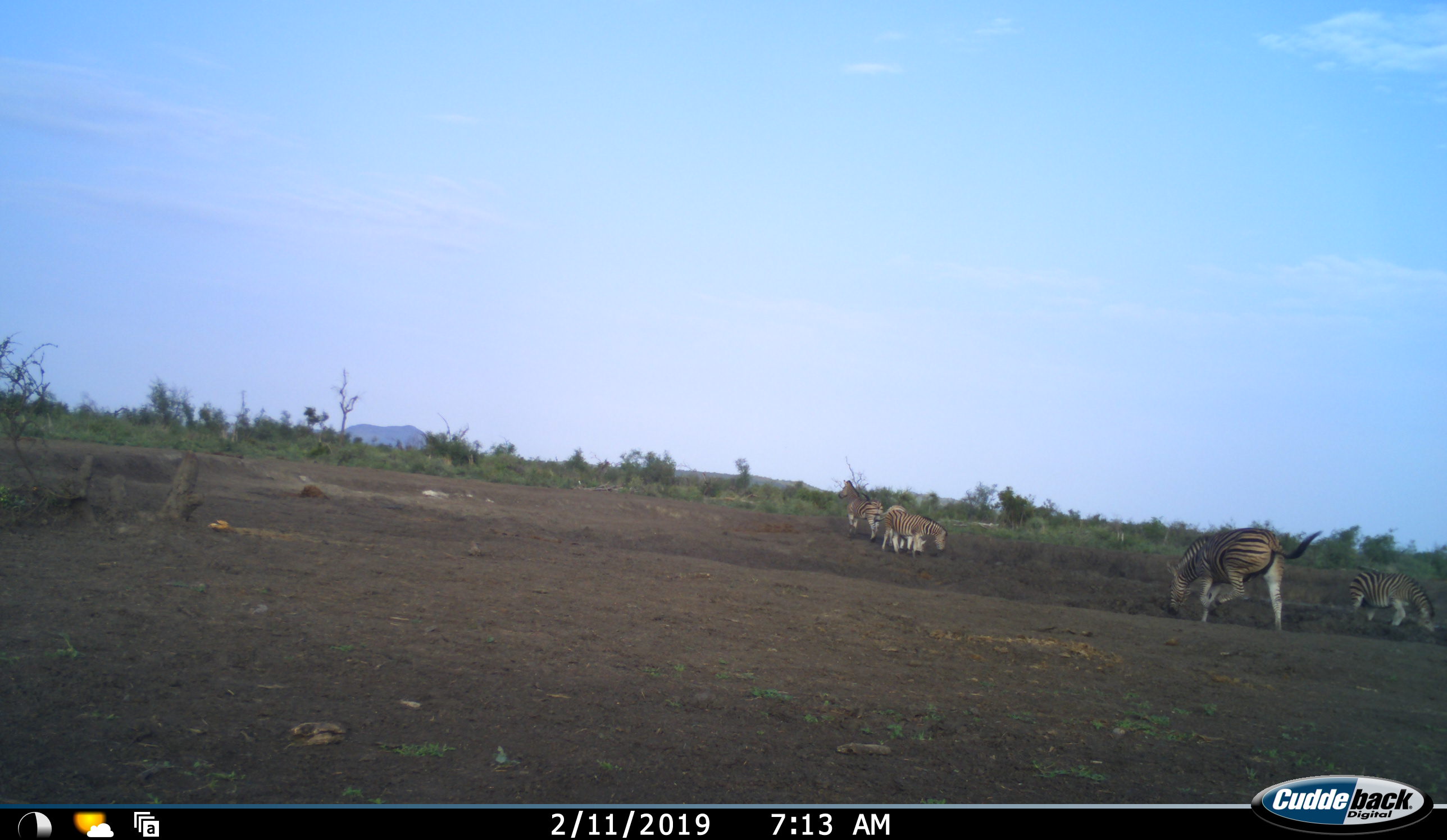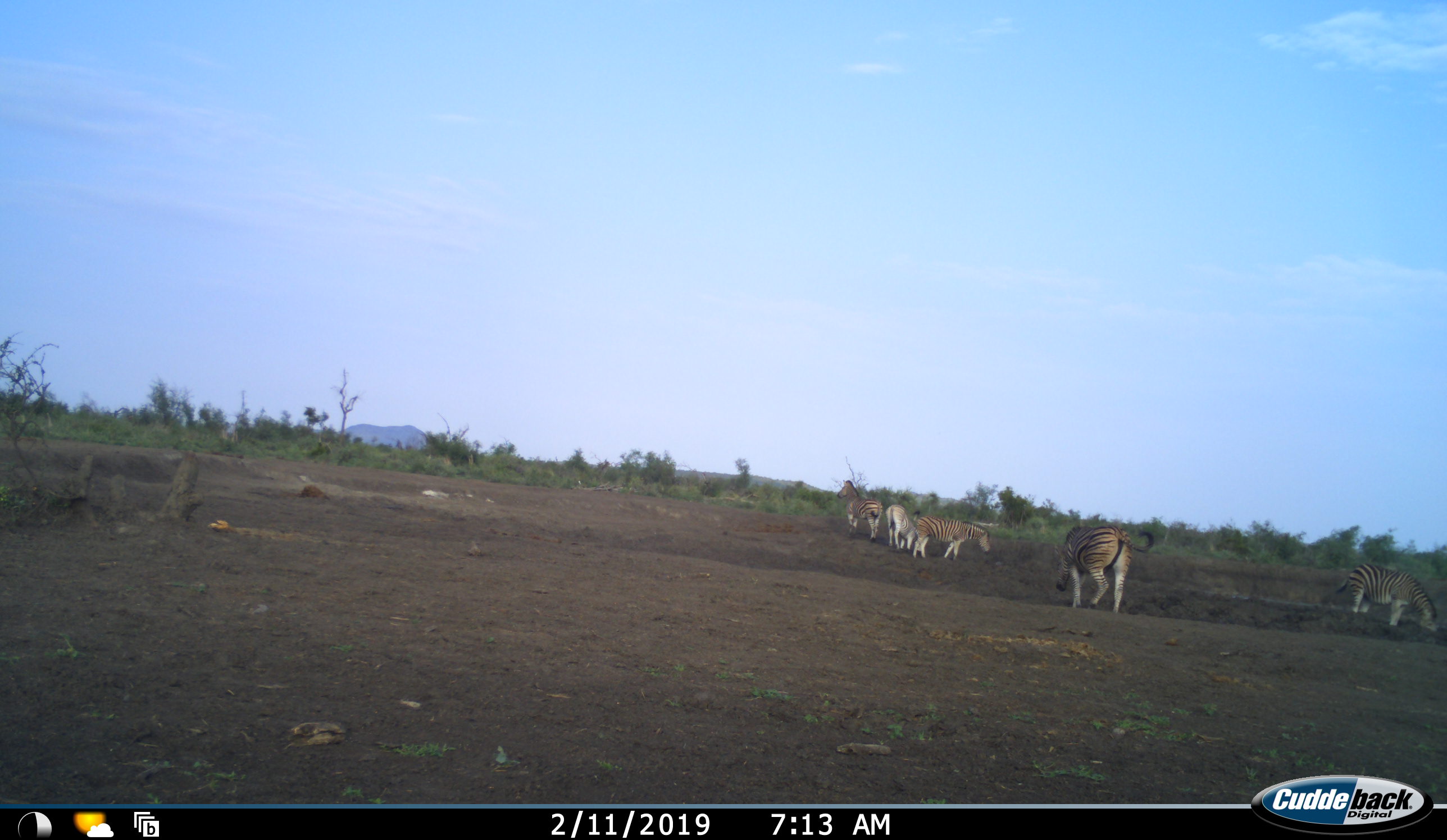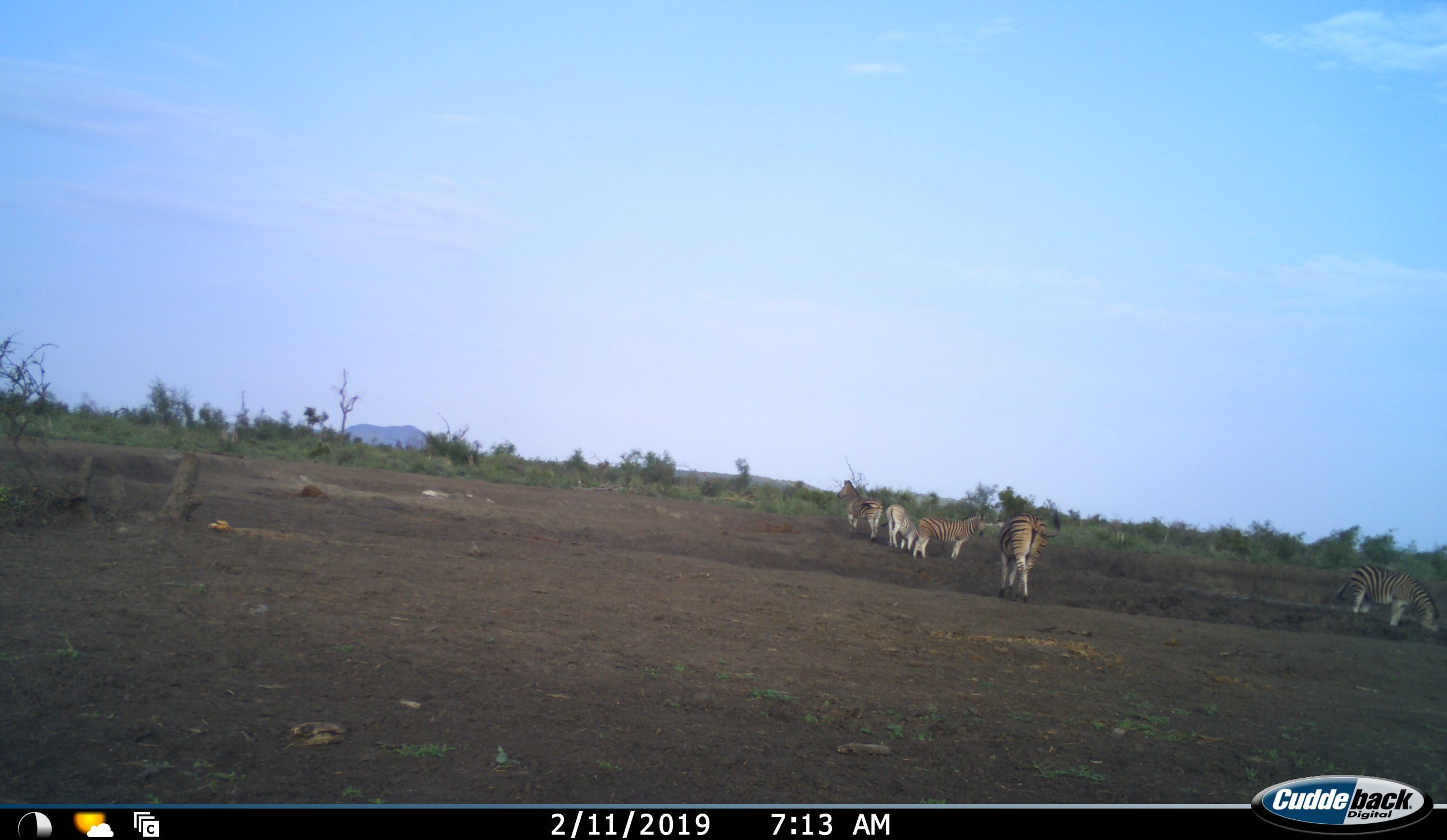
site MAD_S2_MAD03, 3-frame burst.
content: unidentified animal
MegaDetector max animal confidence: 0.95